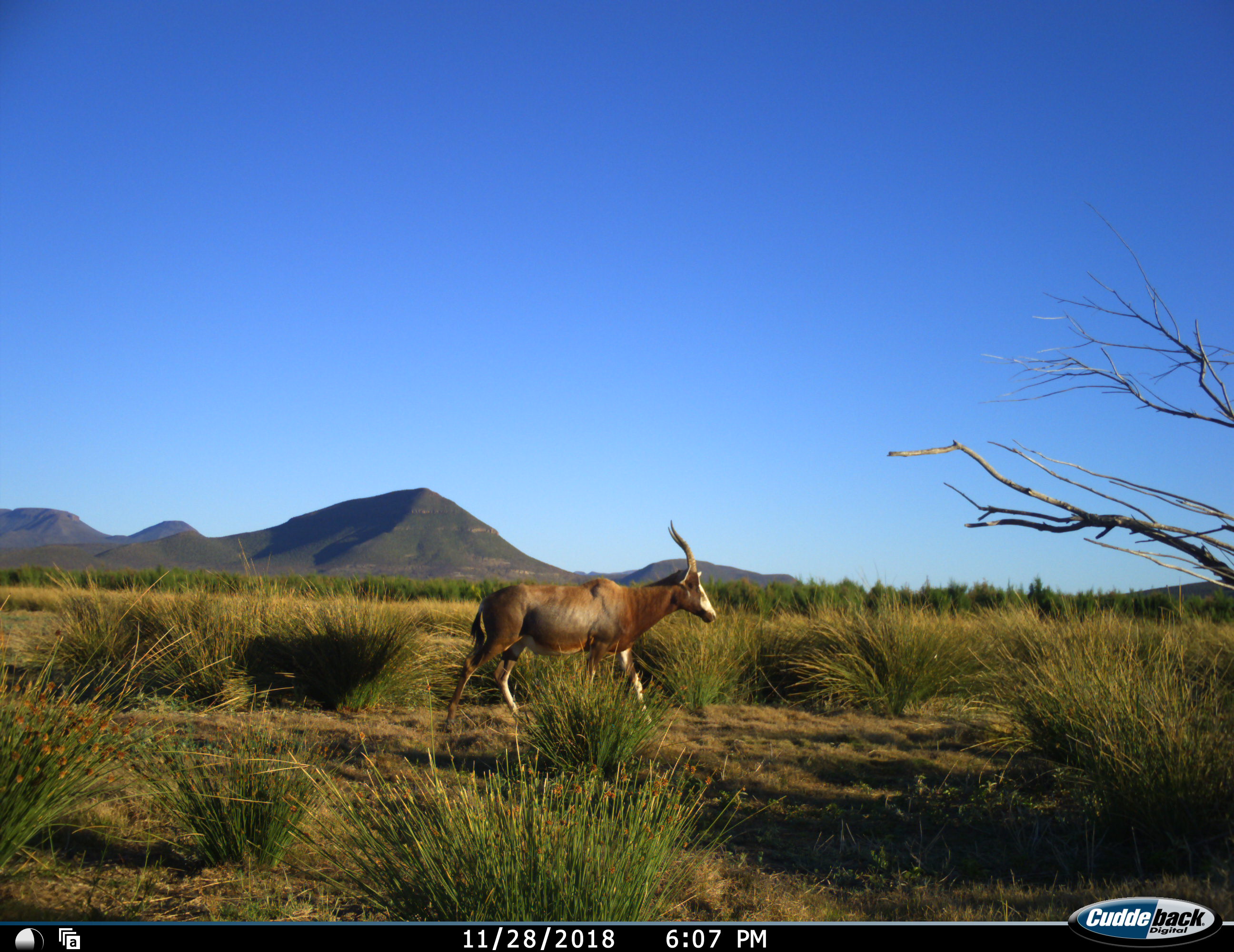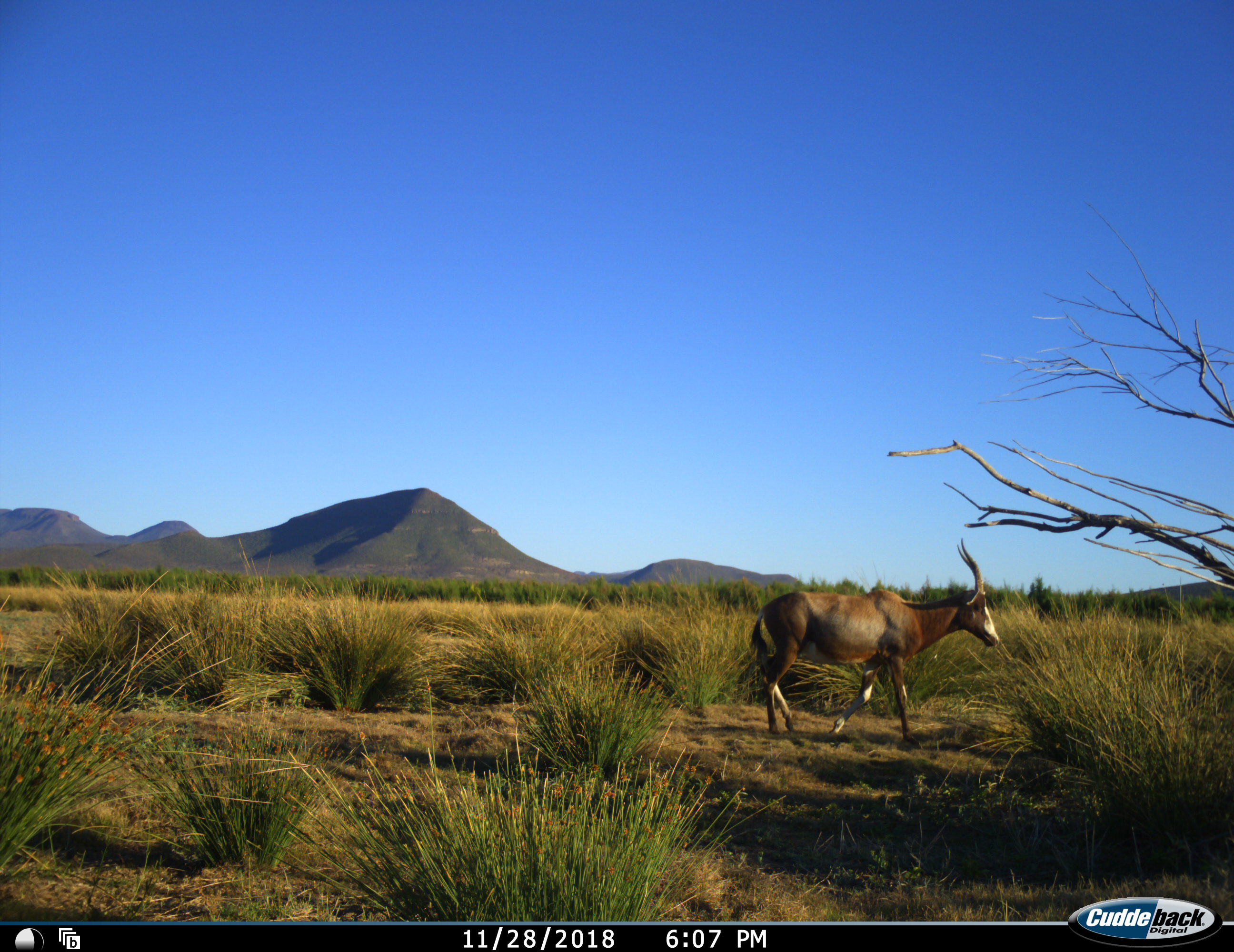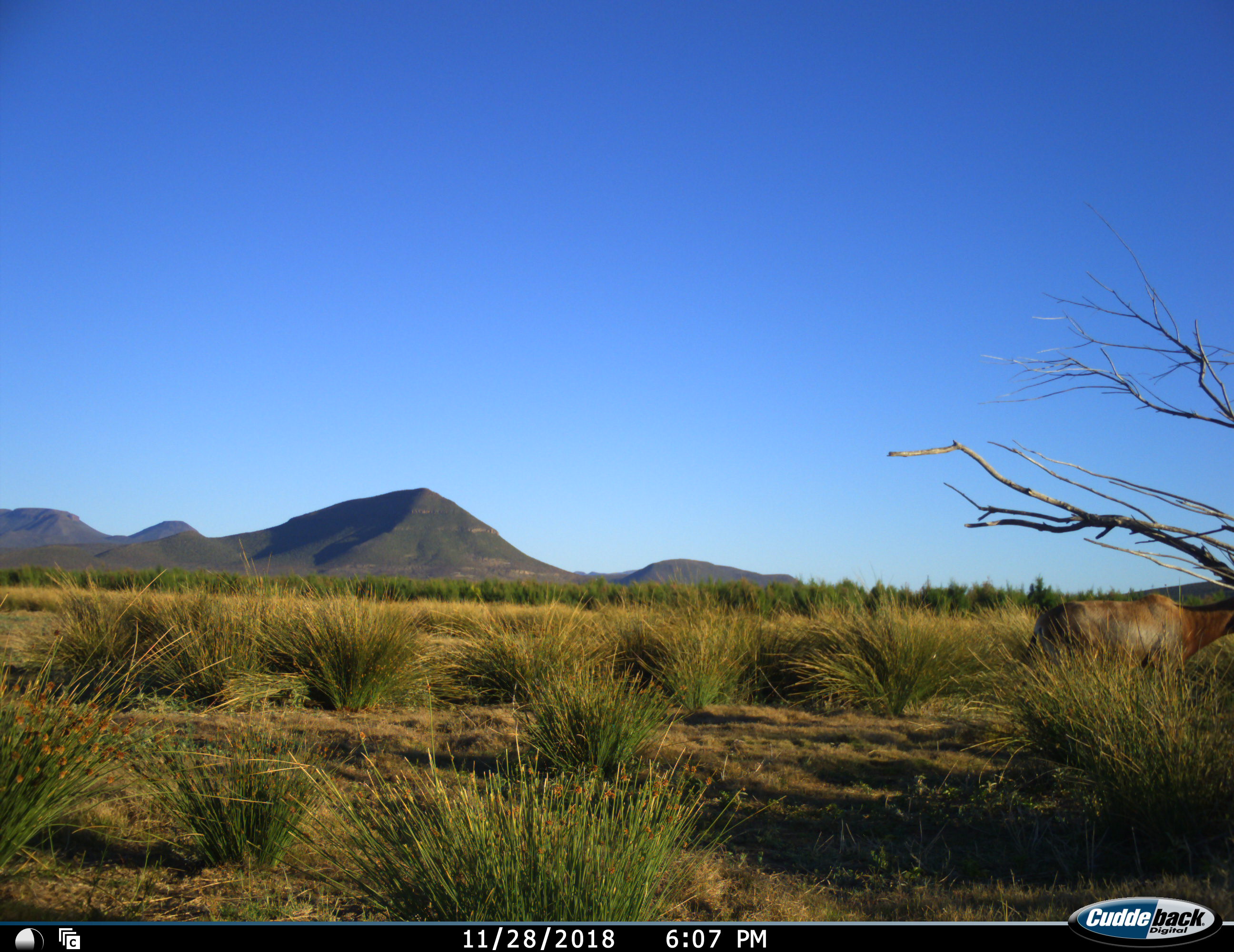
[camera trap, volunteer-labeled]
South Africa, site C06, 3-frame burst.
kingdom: Animalia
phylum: Chordata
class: Mammalia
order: Artiodactyla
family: Bovidae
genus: Damaliscus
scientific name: Damaliscus pygargus phillipsi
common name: blesbok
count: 1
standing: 0%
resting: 0%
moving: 100%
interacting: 0%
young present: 0%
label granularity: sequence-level